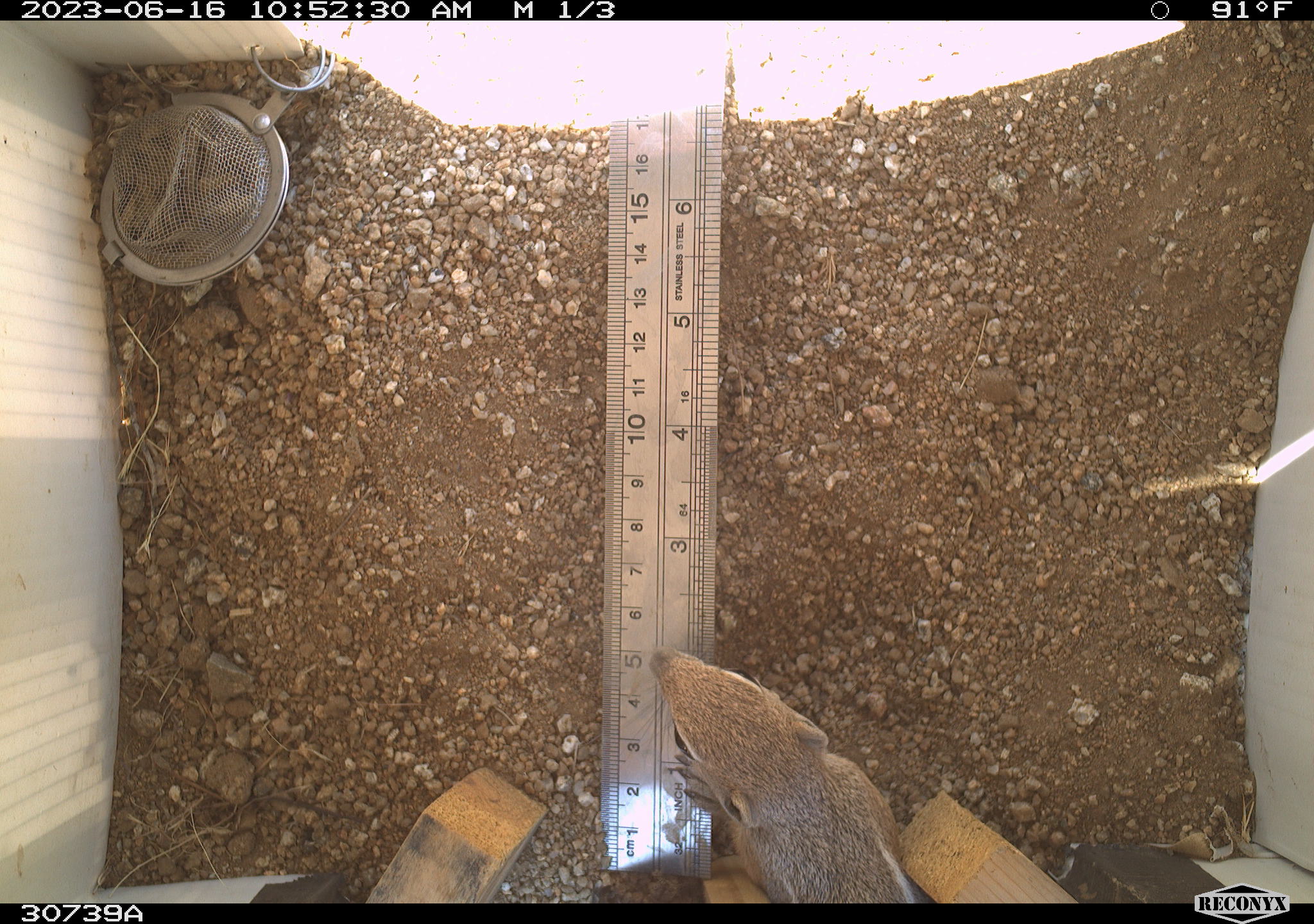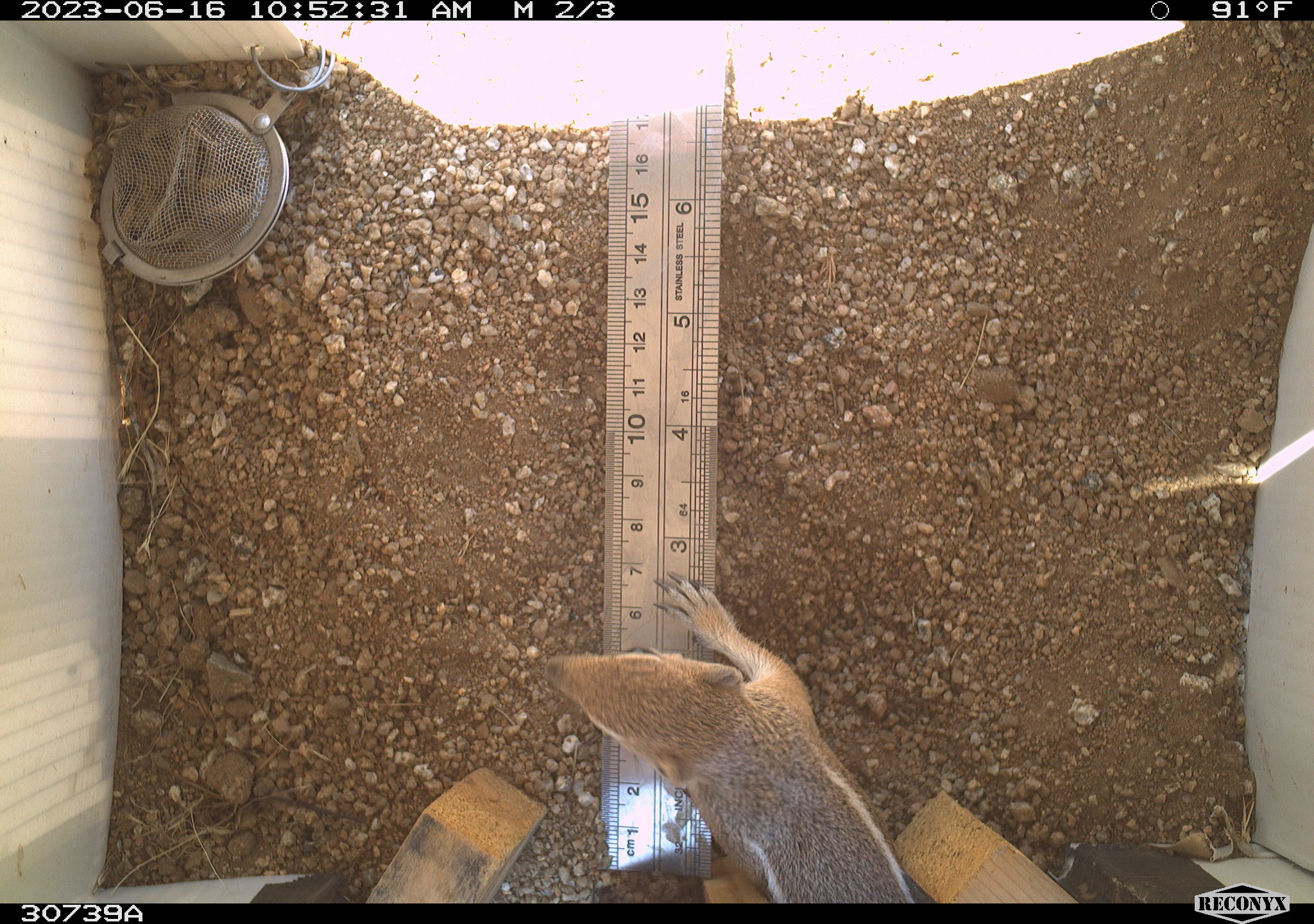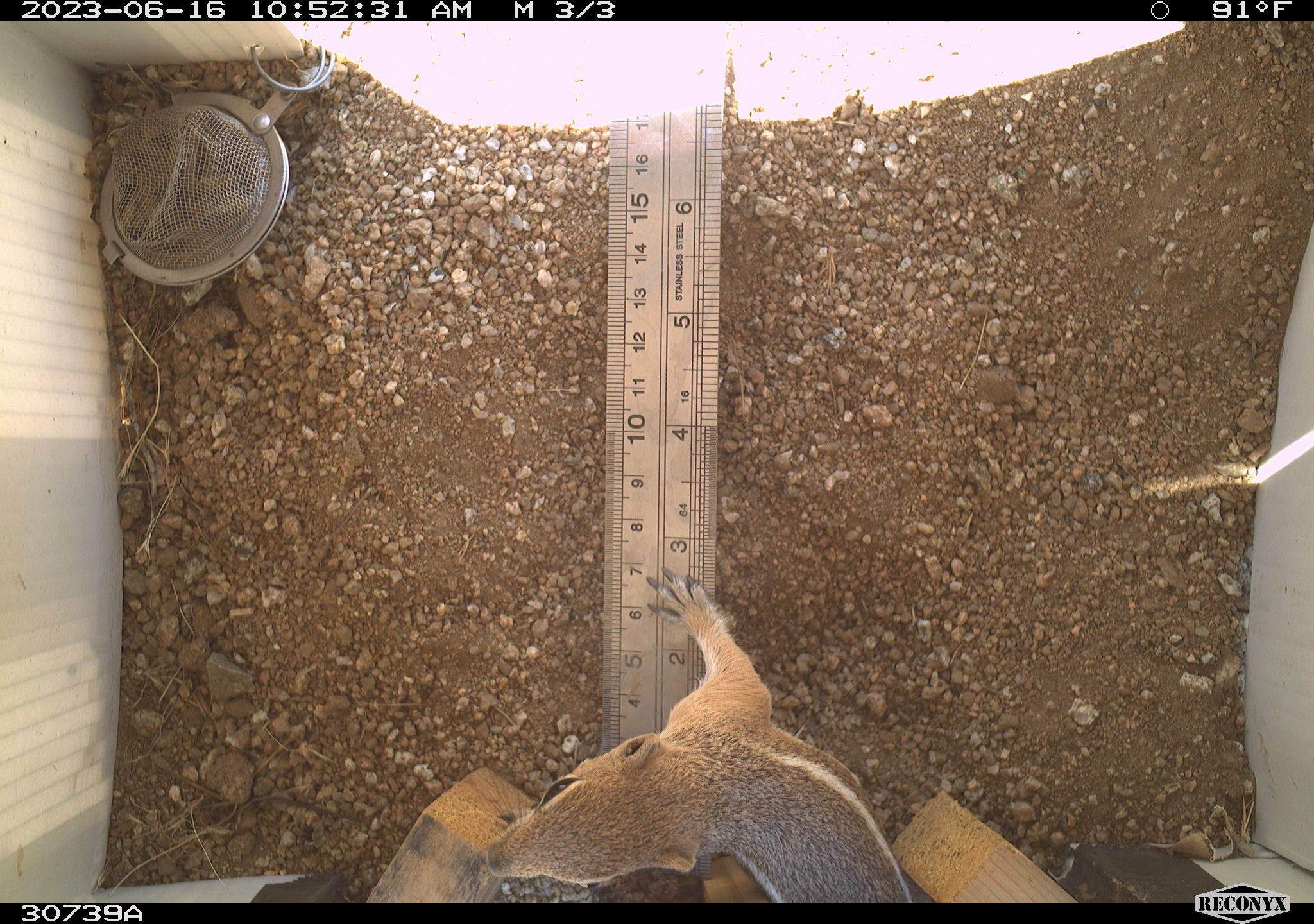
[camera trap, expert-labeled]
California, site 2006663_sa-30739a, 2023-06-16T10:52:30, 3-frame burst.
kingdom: Animalia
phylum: Chordata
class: Mammalia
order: Rodentia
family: Sciuridae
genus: Ammospermophilus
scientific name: Ammospermophilus leucurus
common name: white-tailed antelope squirrel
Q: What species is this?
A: White-tailed antelope squirrel (Ammospermophilus leucurus).